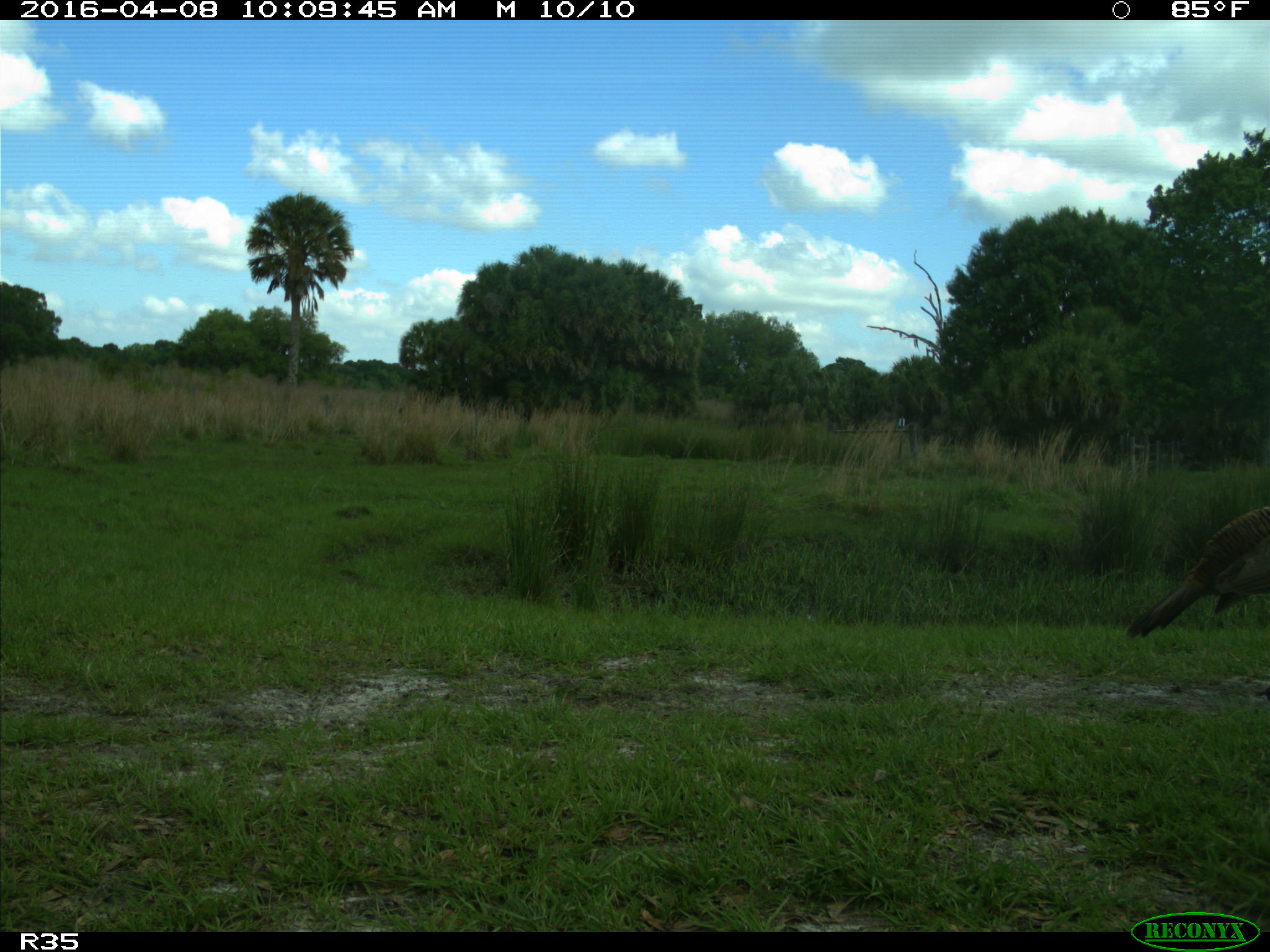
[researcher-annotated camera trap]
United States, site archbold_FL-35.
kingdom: Animalia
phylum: Chordata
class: Aves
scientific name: Aves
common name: birds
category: unidentified bird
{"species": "unidentified bird (birds) (Aves)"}